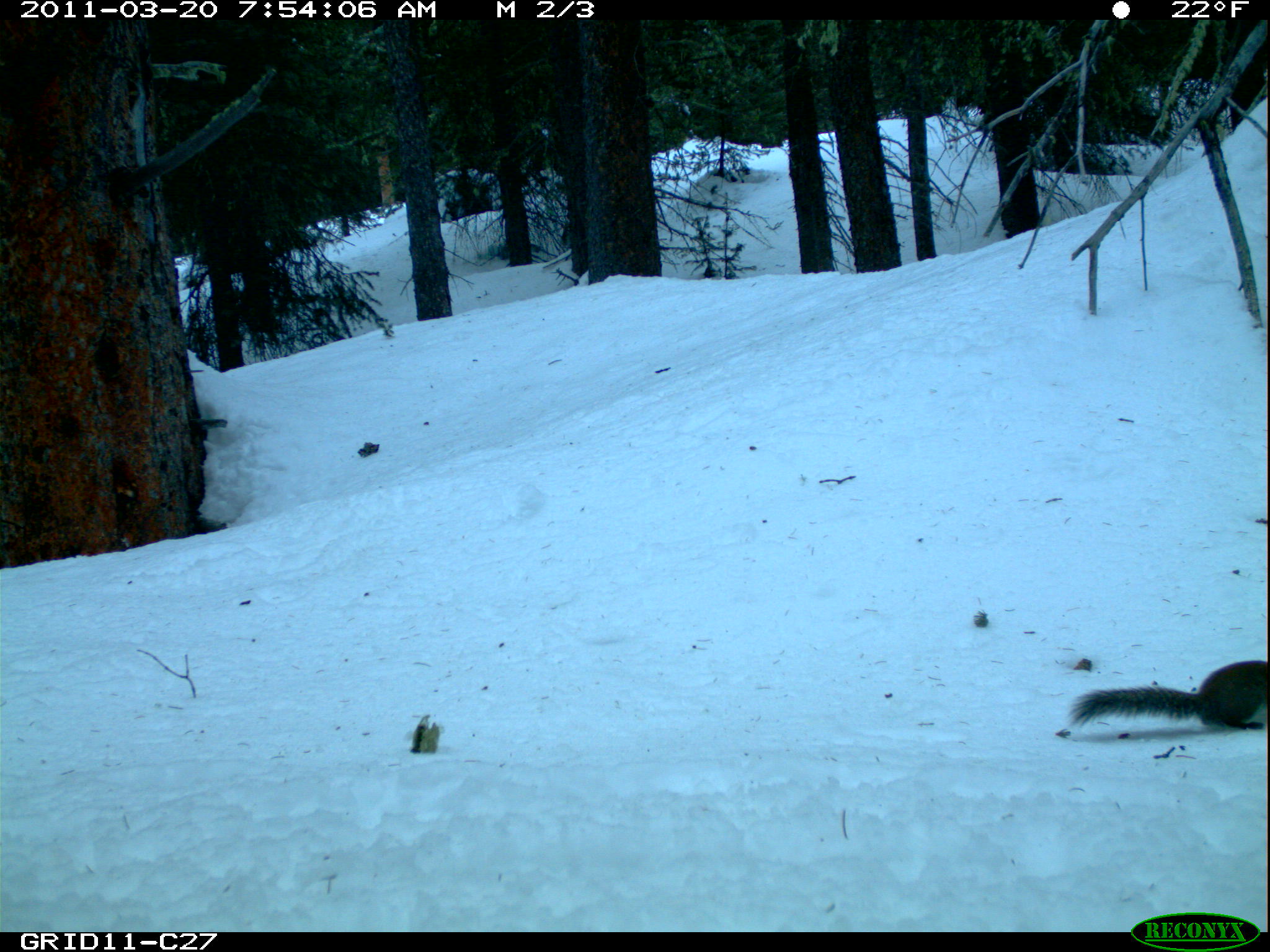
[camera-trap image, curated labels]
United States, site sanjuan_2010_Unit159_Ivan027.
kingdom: Animalia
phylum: Chordata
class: Mammalia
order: Rodentia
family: Sciuridae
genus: Tamiasciurus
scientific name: Tamiasciurus hudsonicus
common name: american red squirrel